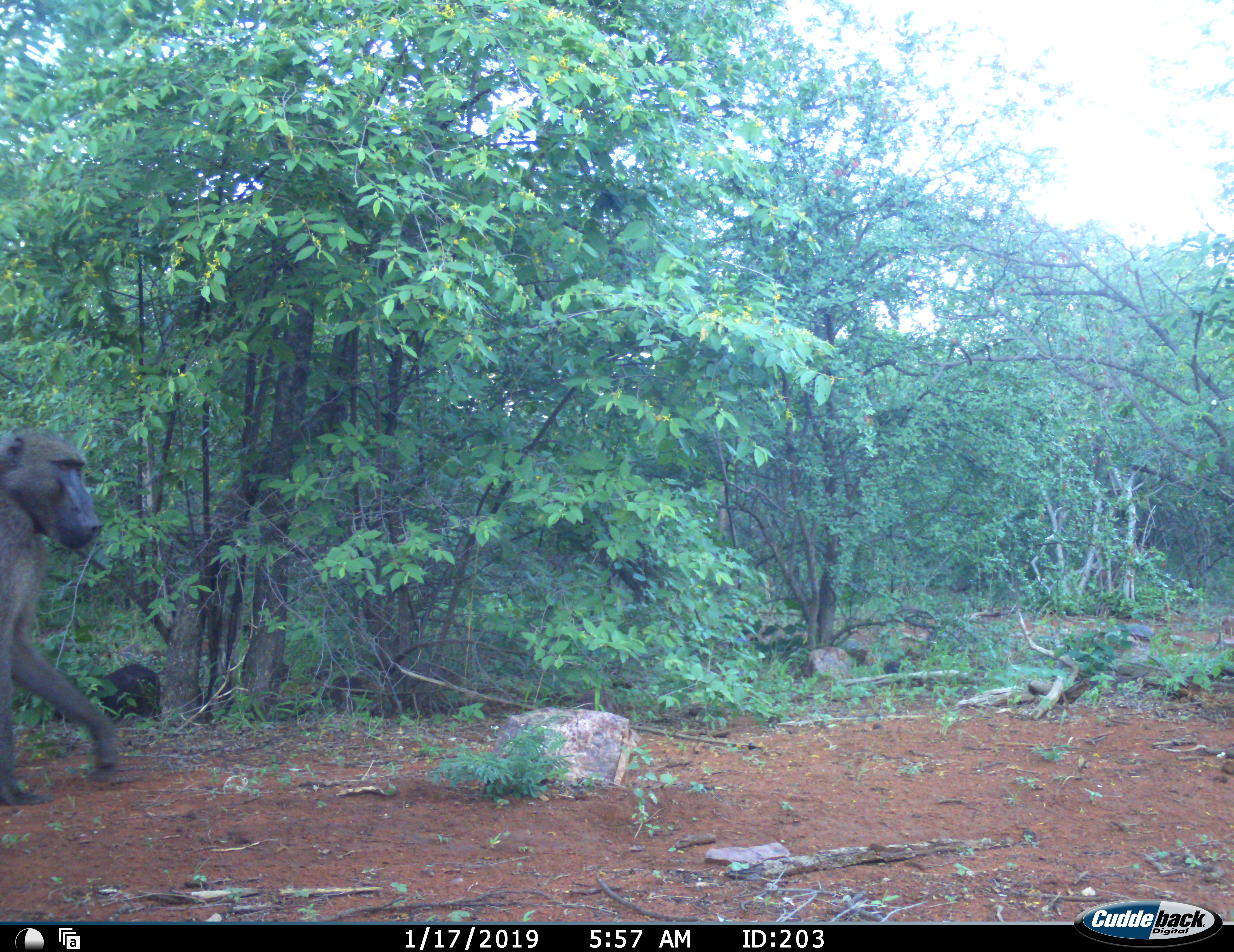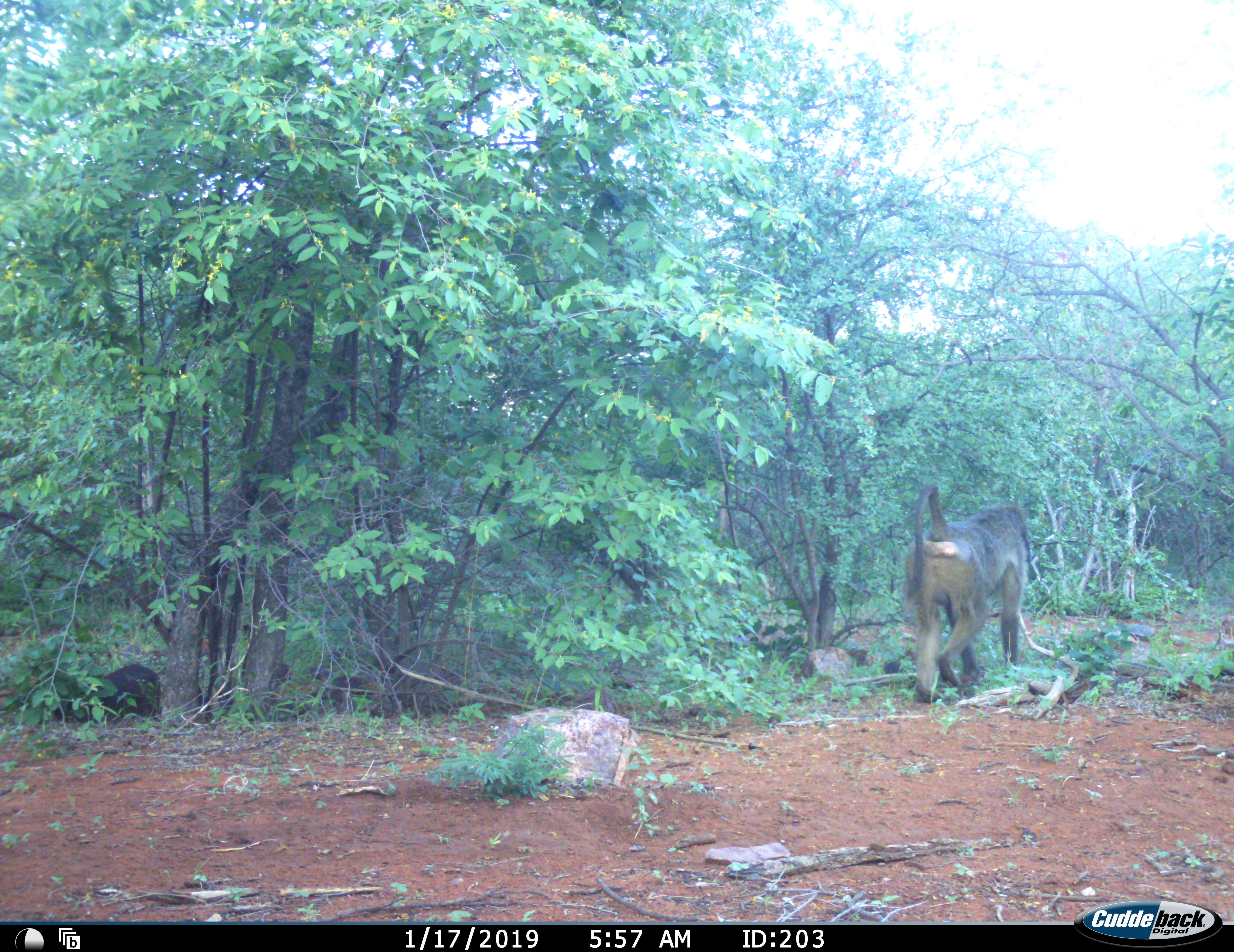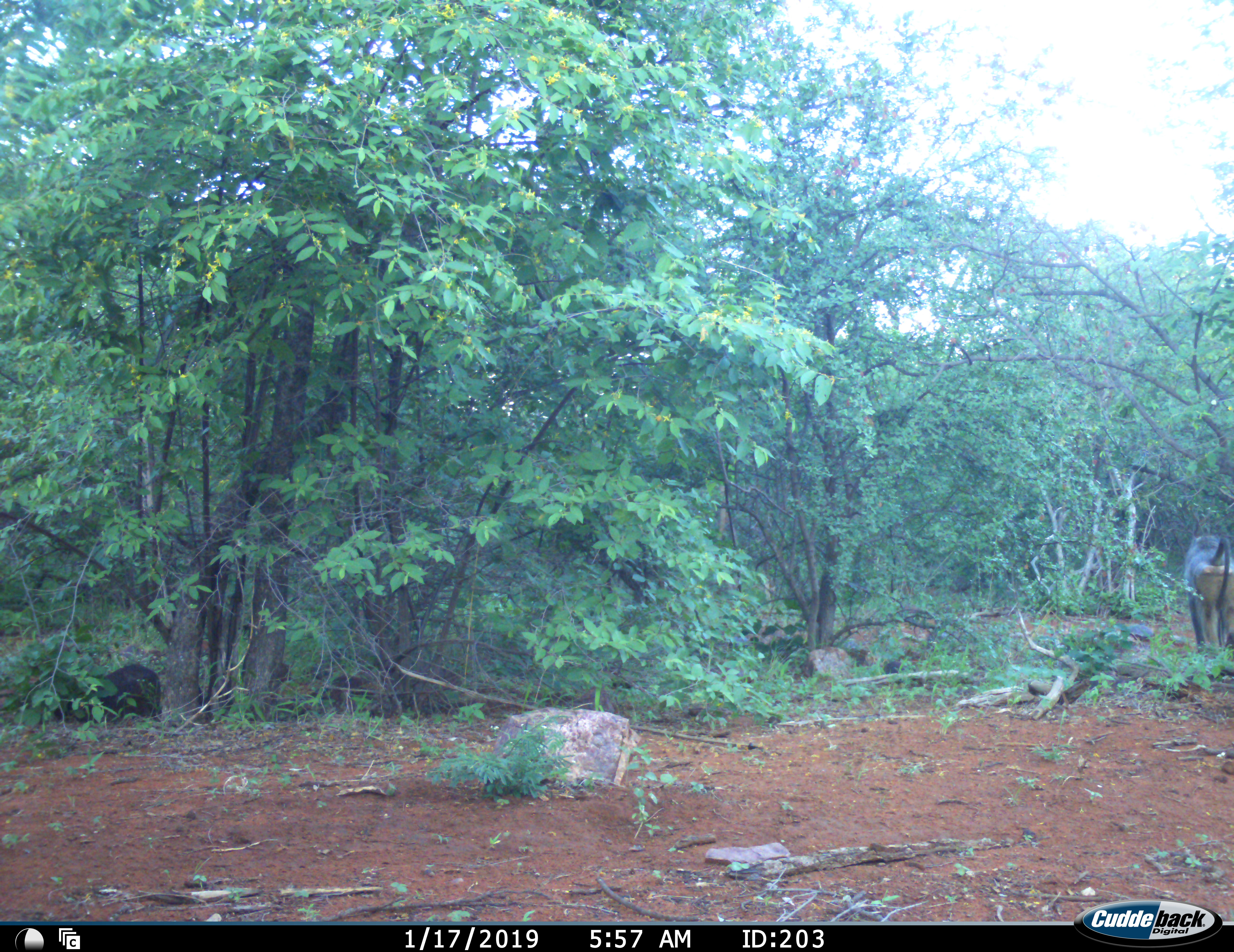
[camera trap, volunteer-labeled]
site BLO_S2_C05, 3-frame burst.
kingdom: Animalia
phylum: Chordata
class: Mammalia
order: Primates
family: Cercopithecidae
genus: Papio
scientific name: Papio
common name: baboon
Baboon (Papio), count 1. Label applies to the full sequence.